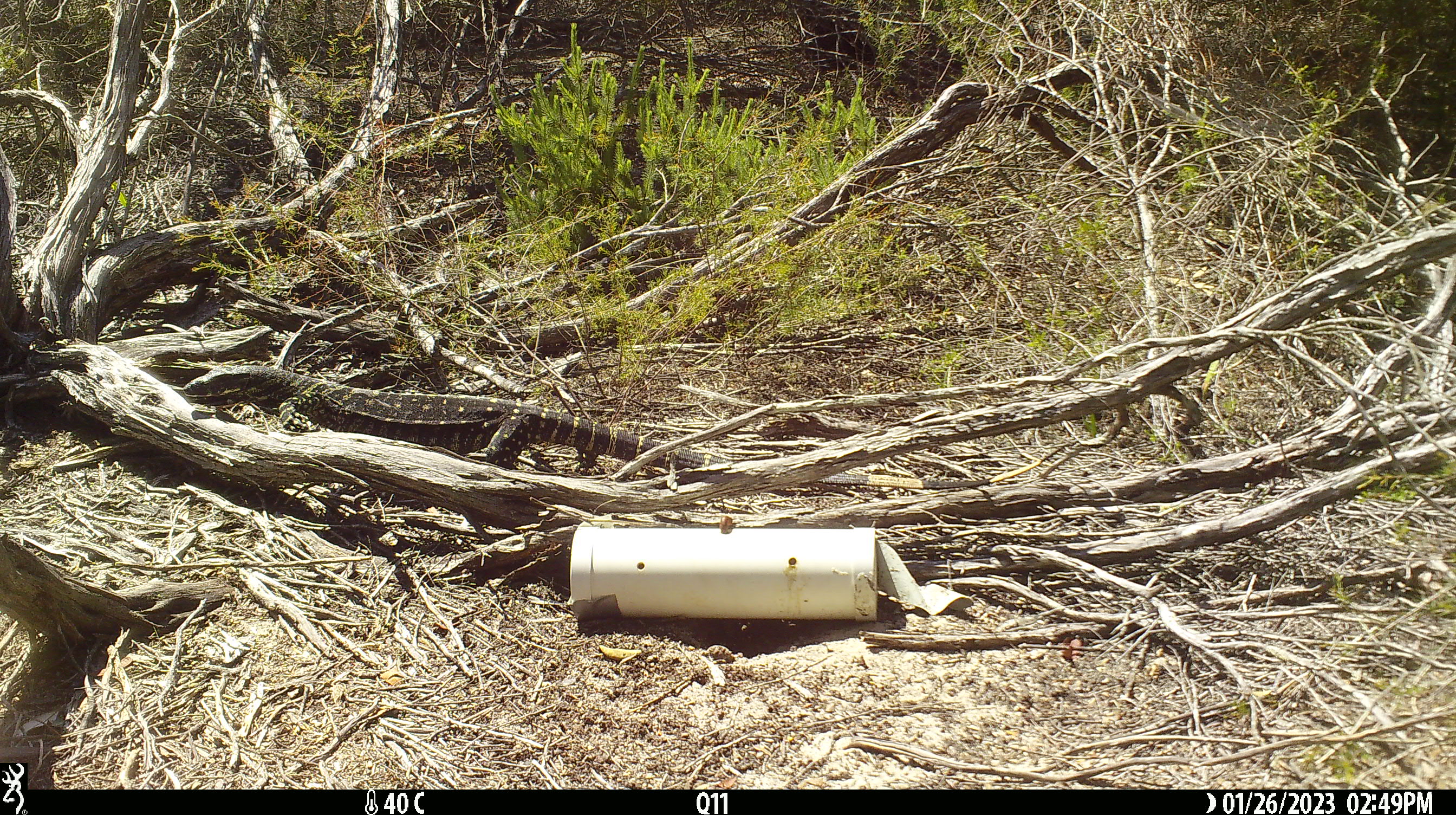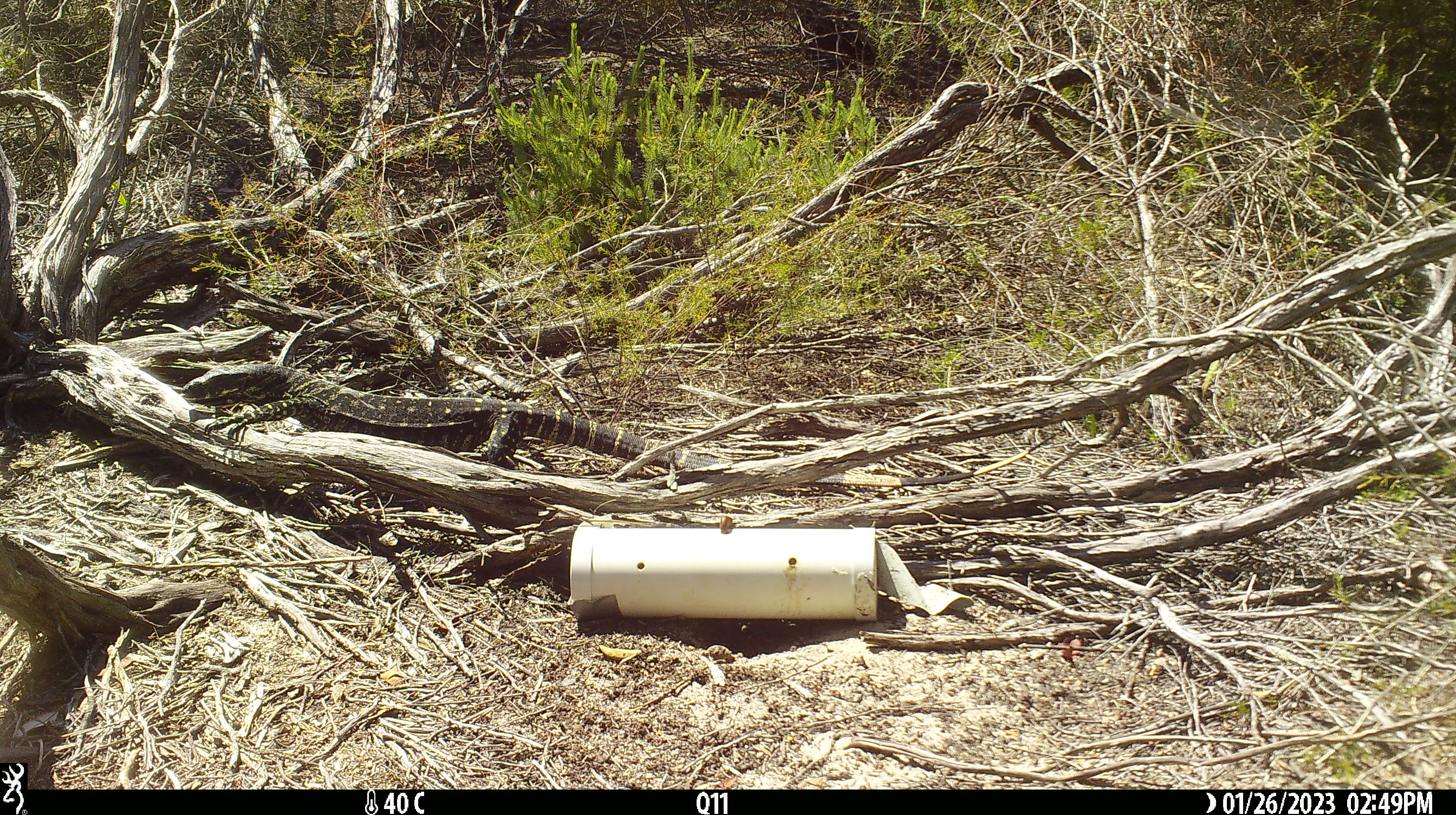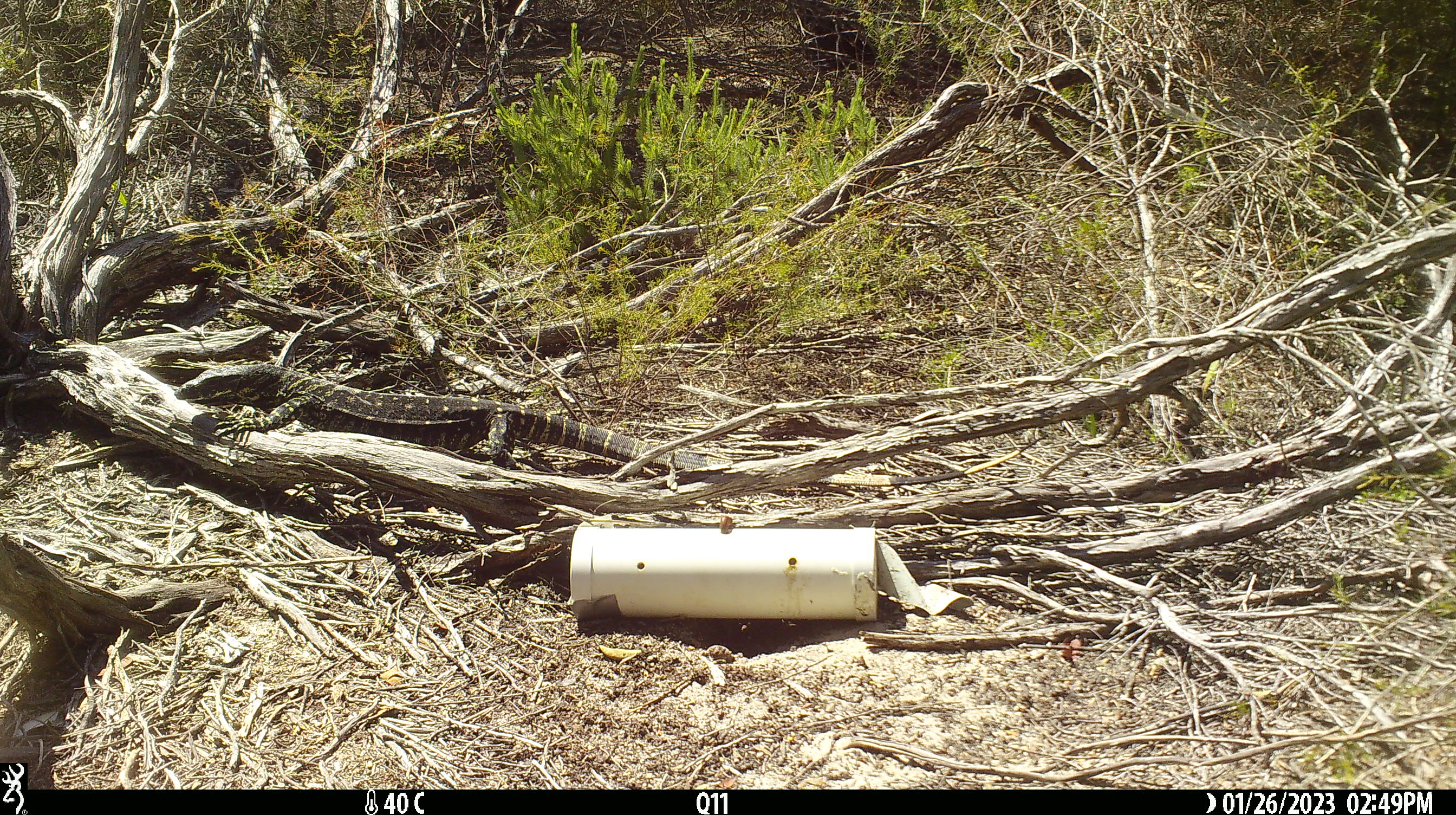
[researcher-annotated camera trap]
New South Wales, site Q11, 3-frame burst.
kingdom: Animalia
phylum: Chordata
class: Reptilia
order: Squamata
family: Varanidae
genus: Varanus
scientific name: Varanus varius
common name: lace monitor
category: goanna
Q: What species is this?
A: Goanna (lace monitor) (Varanus varius).